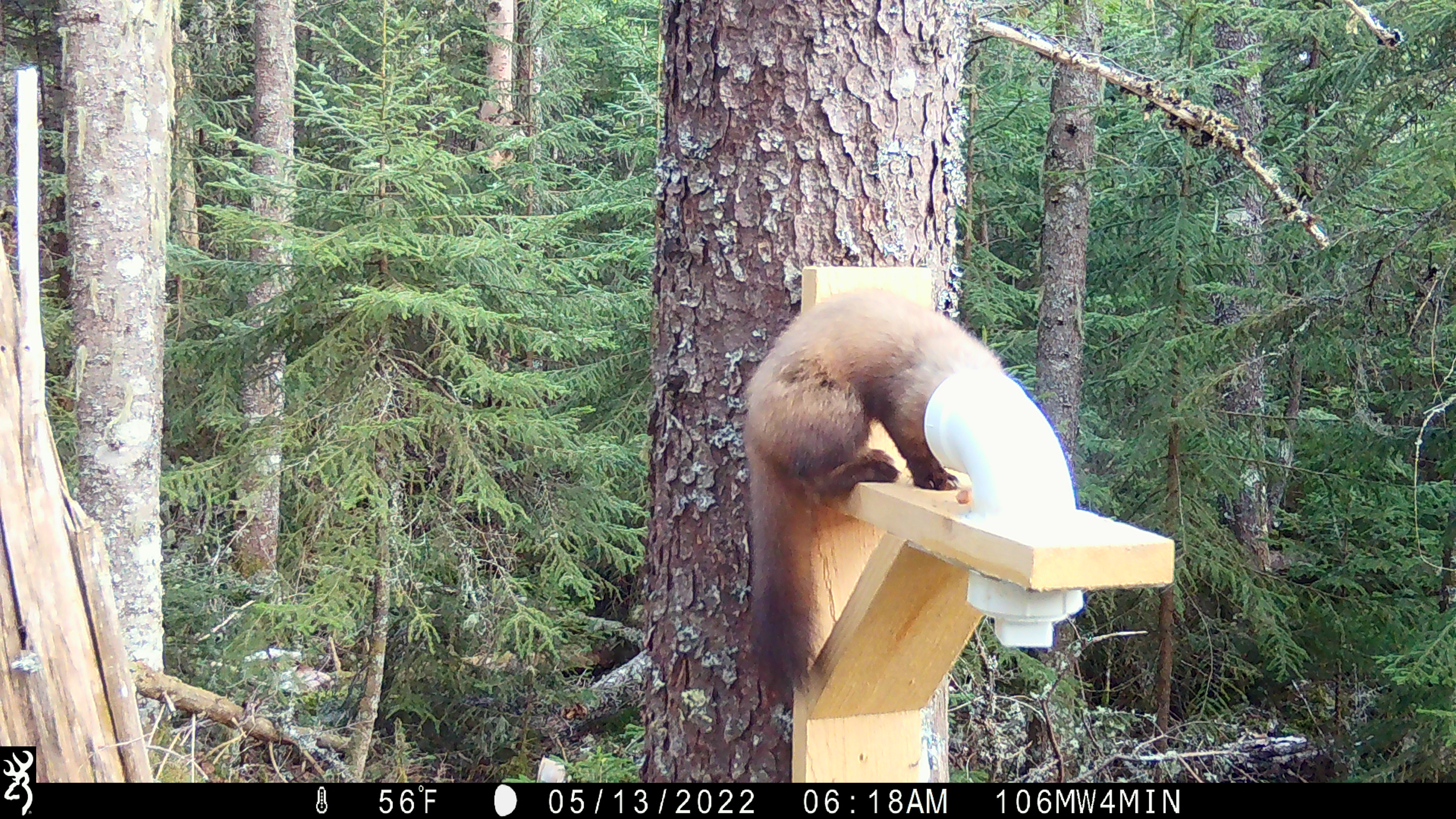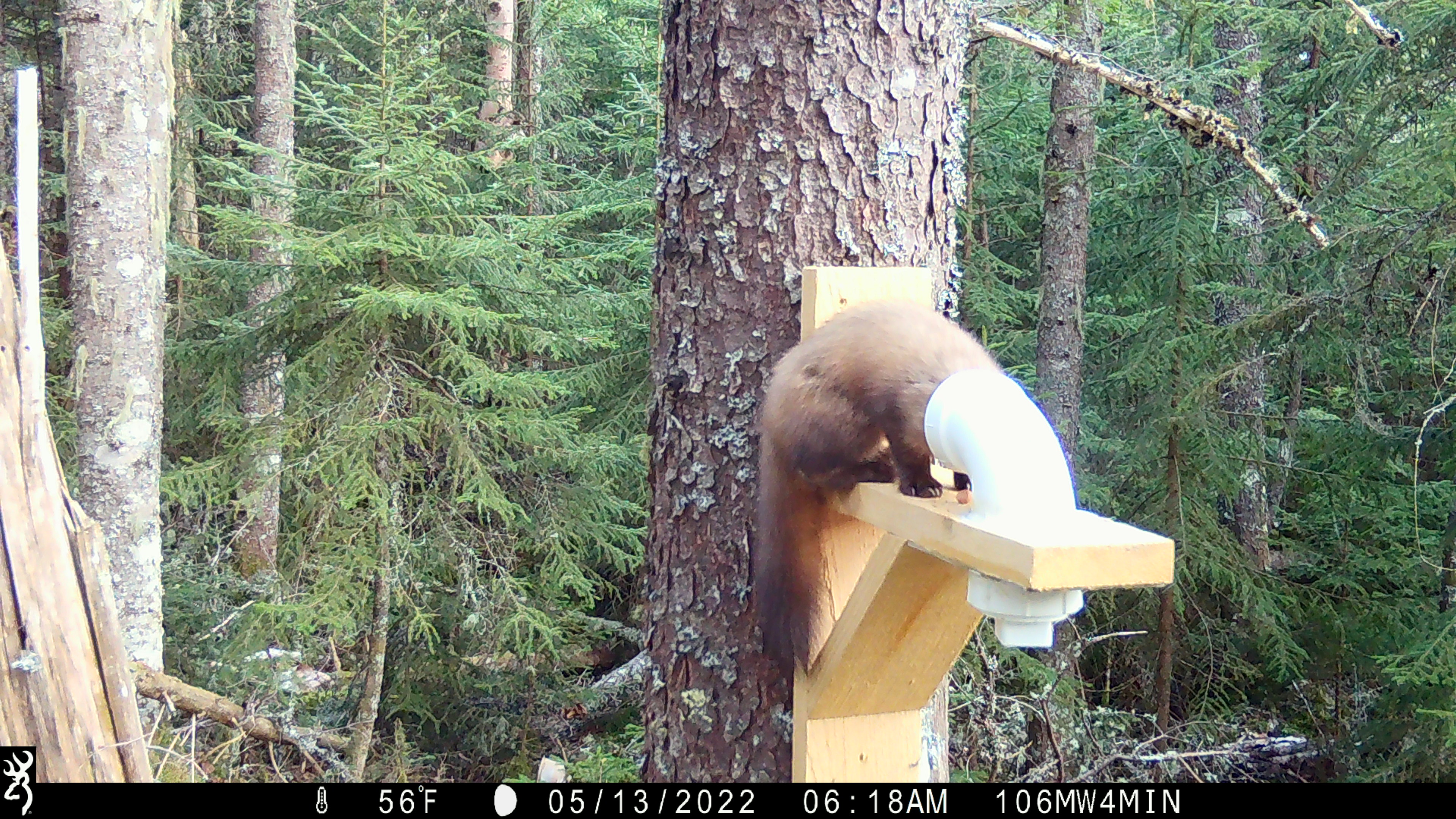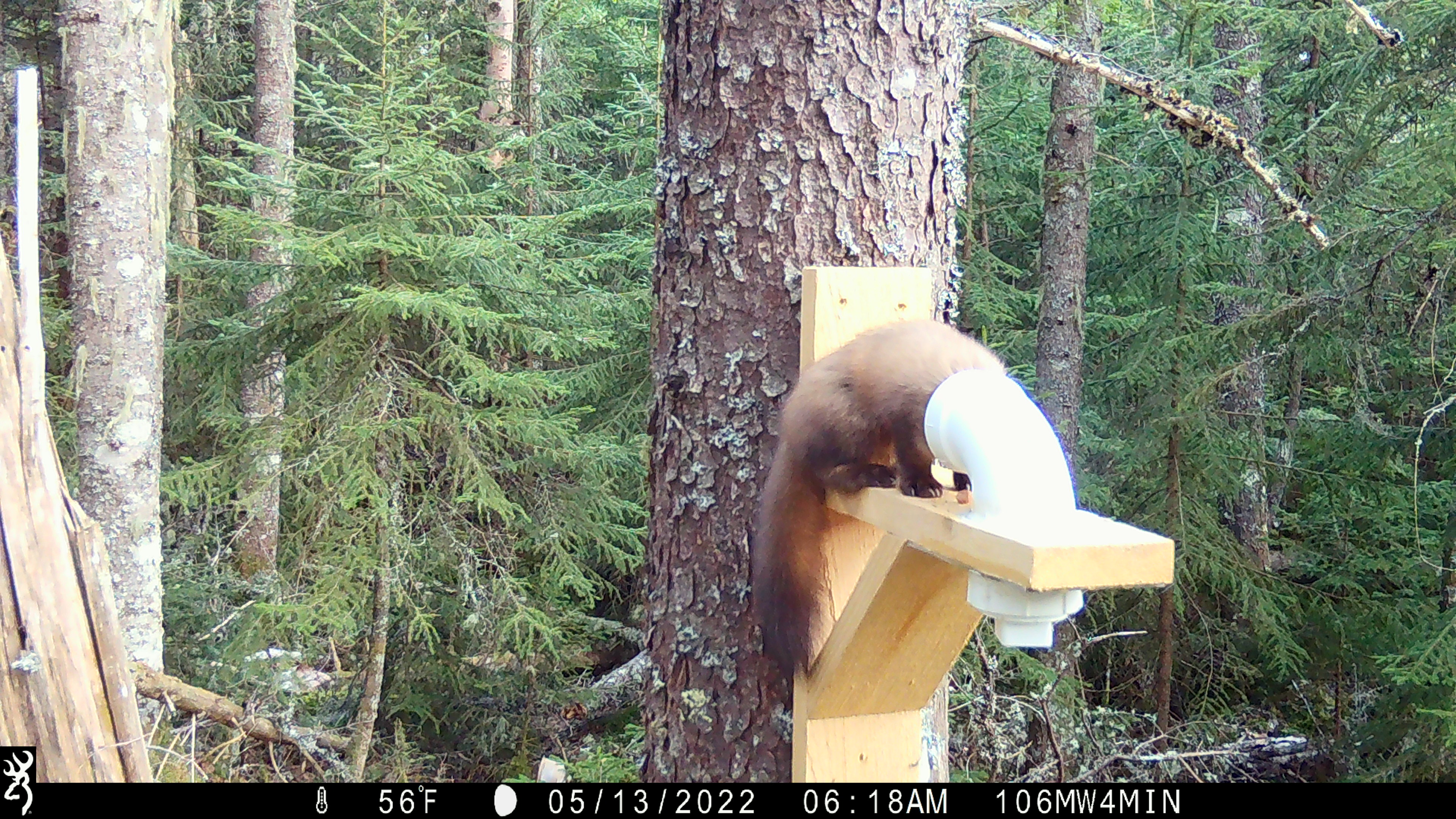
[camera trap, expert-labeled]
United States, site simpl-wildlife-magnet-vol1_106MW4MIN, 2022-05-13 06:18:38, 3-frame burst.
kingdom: Animalia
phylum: Chordata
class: Mammalia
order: Carnivora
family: Mustelidae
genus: Martes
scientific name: Martes americana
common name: american marten